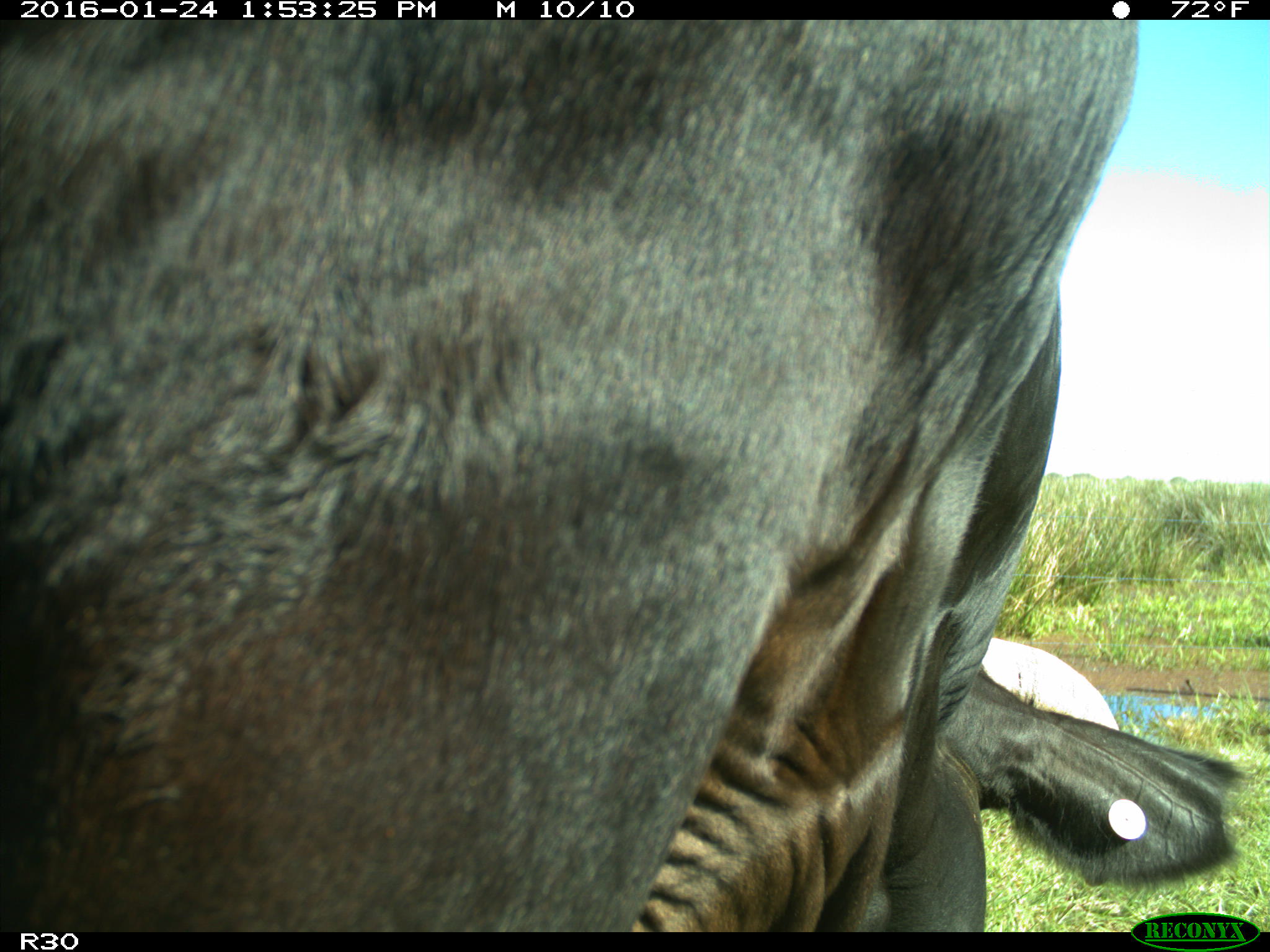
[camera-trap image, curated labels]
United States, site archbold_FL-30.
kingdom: Animalia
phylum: Chordata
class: Mammalia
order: Artiodactyla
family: Bovidae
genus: Bos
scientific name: Bos taurus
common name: domestic cow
Bos taurus (domestic cow).